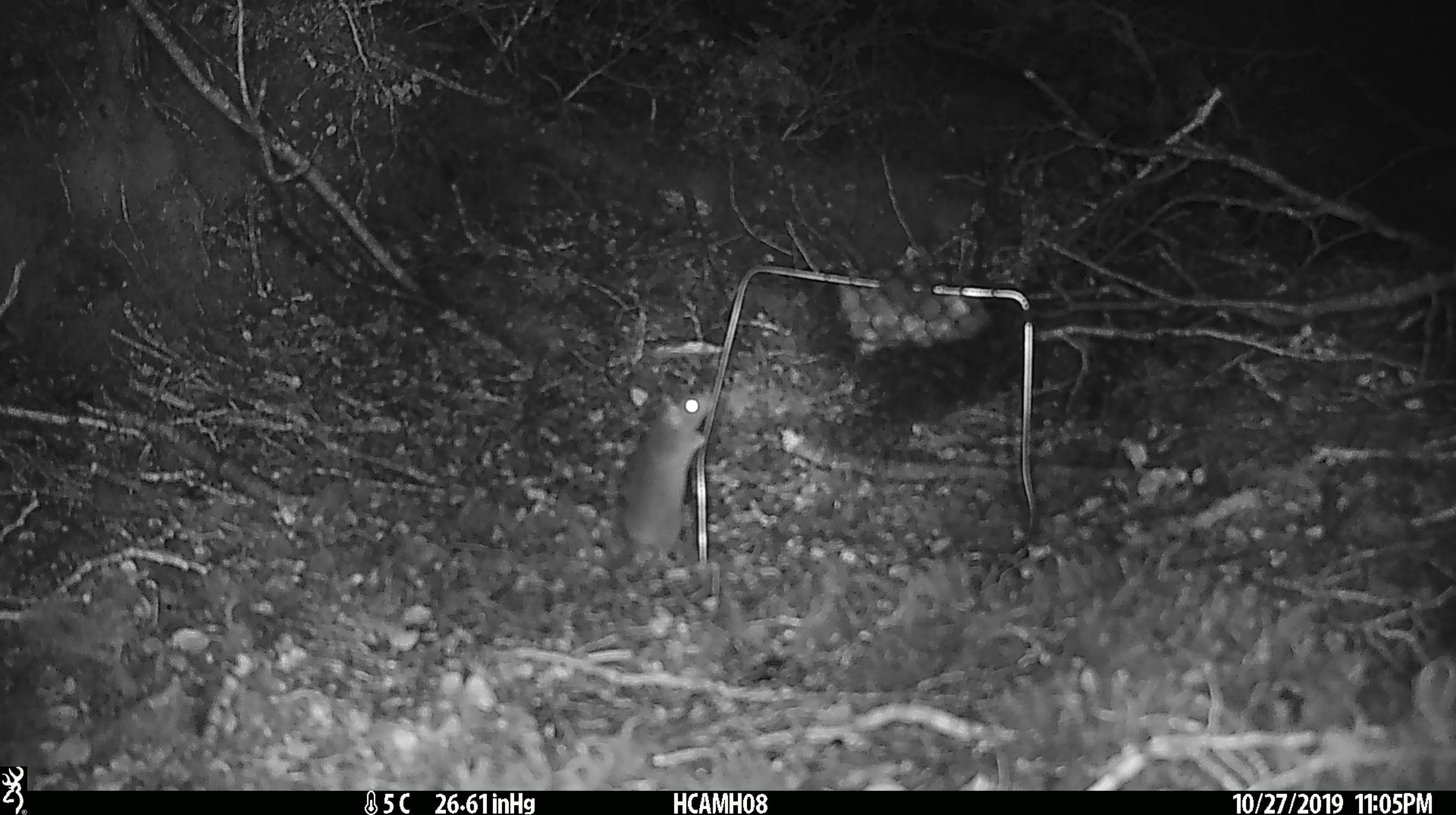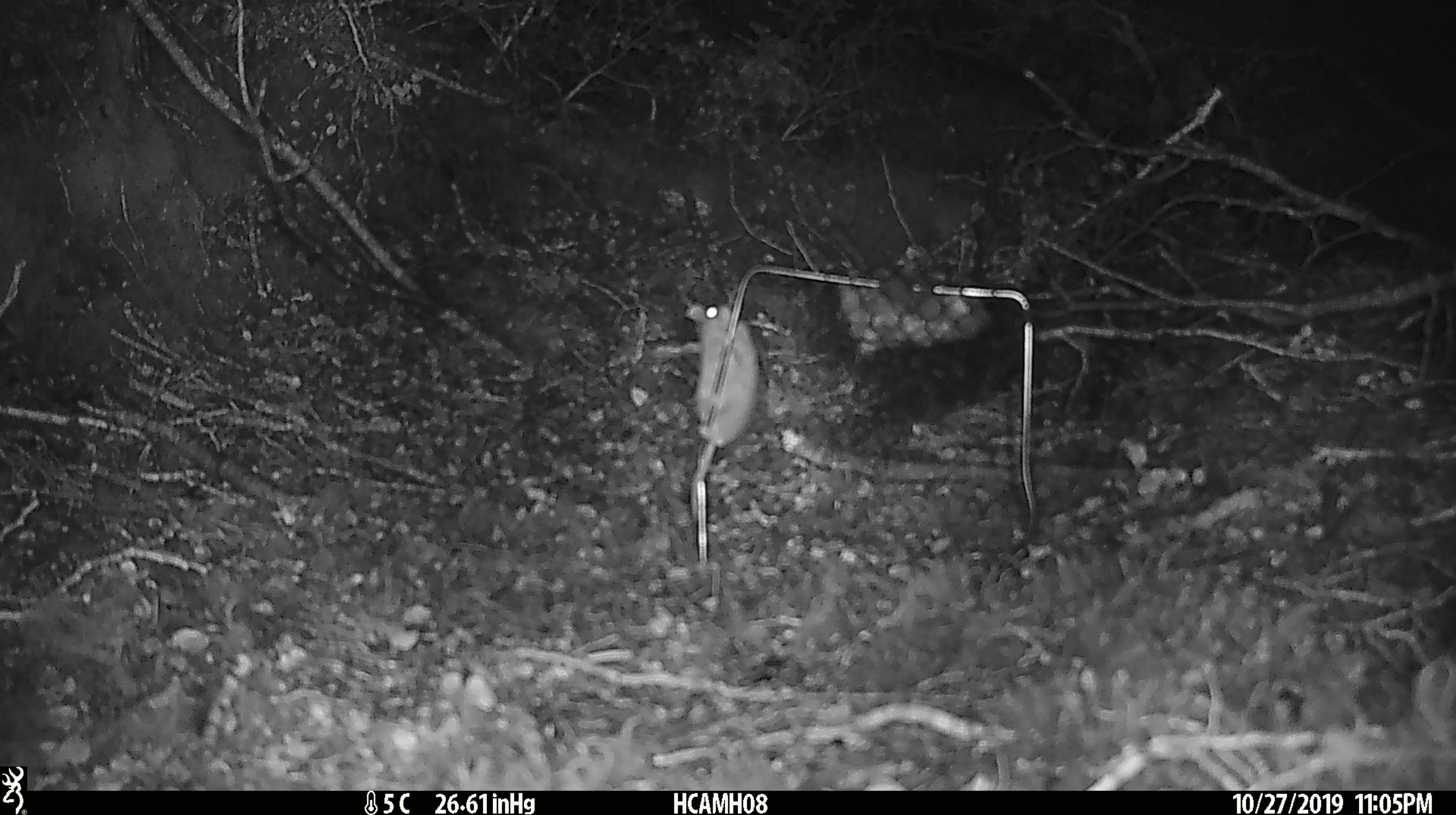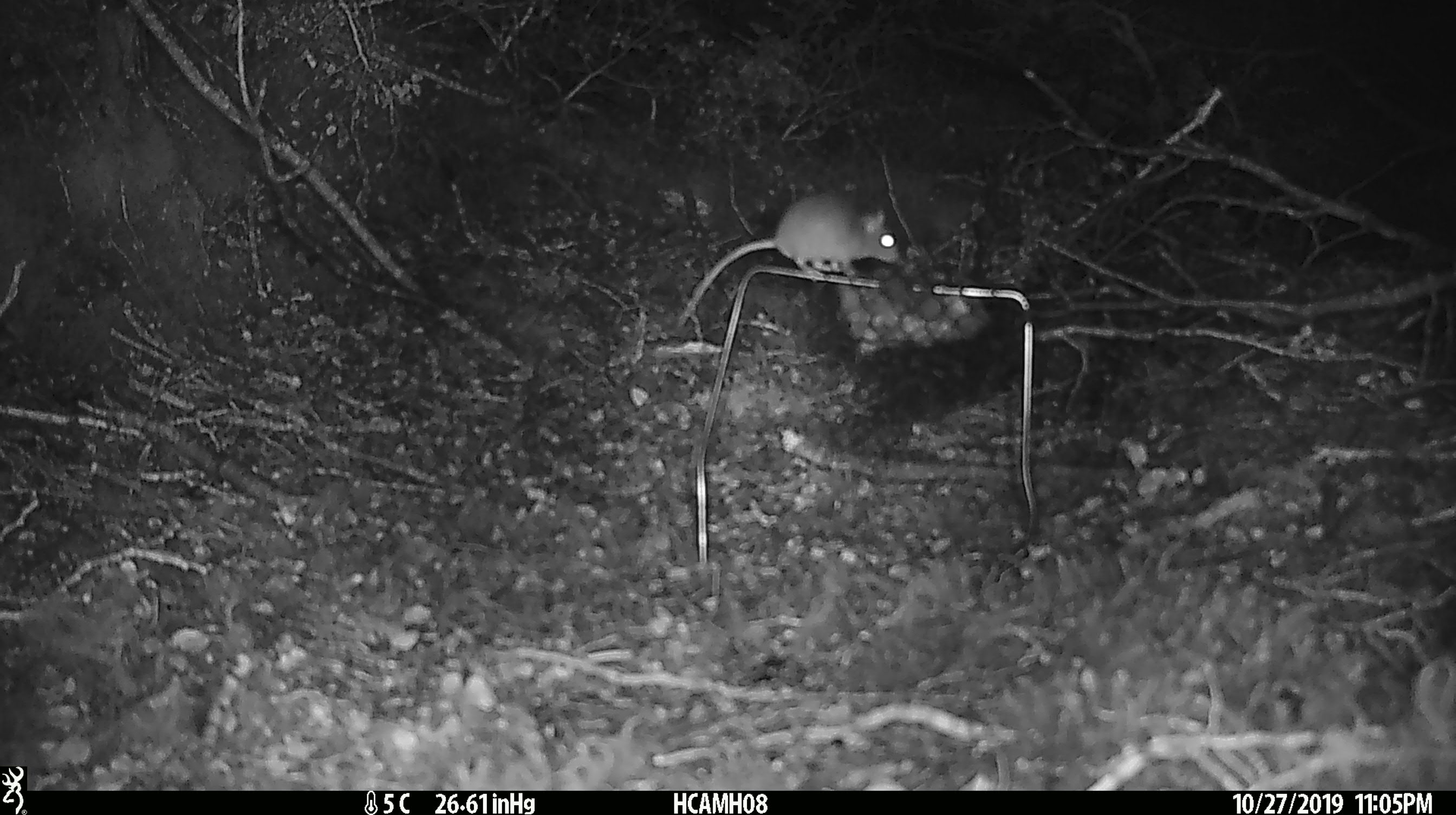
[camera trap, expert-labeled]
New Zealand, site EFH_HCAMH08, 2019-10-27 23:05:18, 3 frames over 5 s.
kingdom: Animalia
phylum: Chordata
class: Mammalia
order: Rodentia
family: Muridae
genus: Mus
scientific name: Mus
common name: mouse